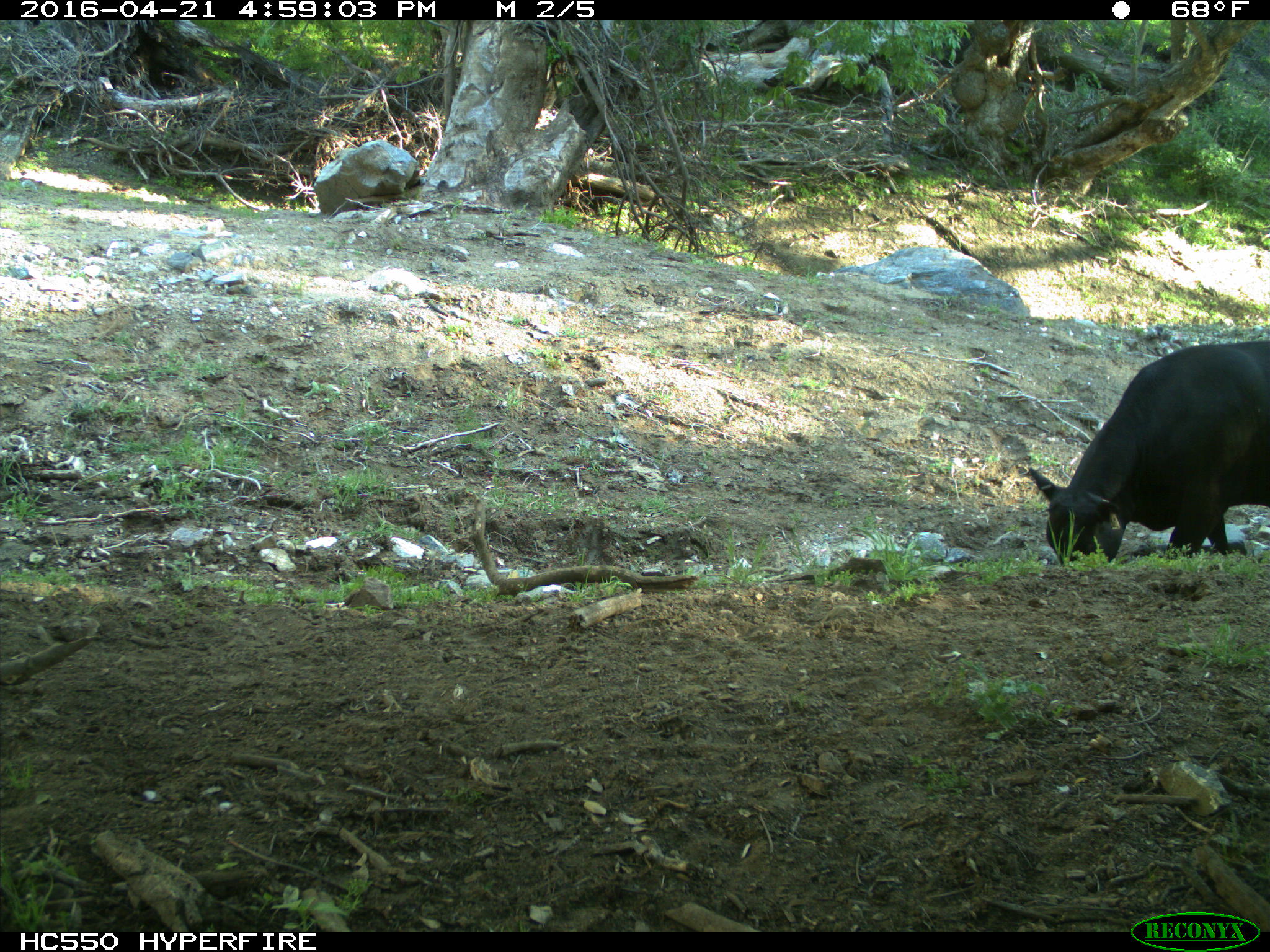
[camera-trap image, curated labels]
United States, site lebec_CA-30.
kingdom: Animalia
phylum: Chordata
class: Mammalia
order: Artiodactyla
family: Bovidae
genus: Bos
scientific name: Bos taurus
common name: domestic cow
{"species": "Bos taurus (domestic cow)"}